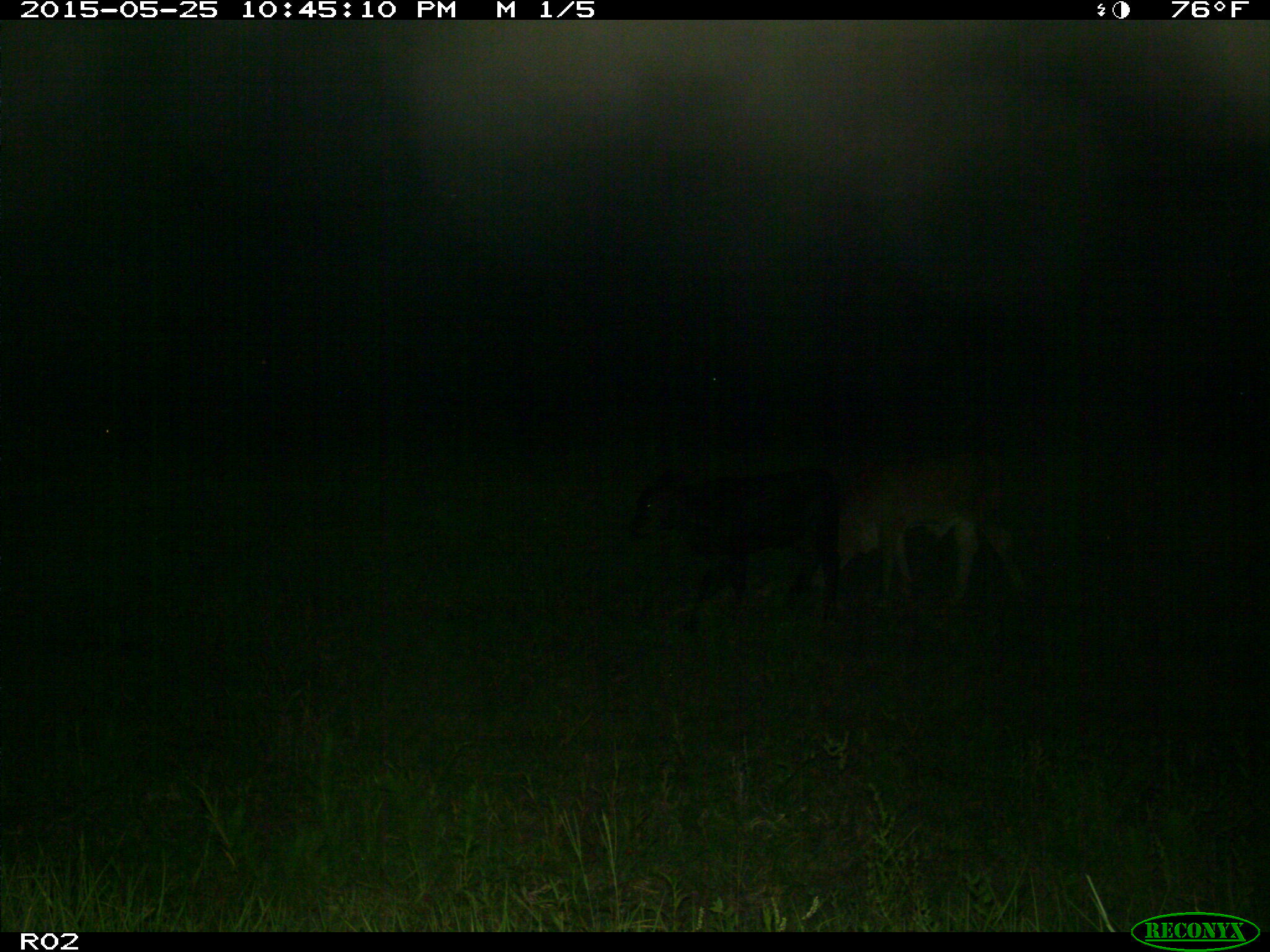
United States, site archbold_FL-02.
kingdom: Animalia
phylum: Chordata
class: Mammalia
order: Artiodactyla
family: Bovidae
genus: Bos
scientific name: Bos taurus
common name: domestic cow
Bos taurus (domestic cow).